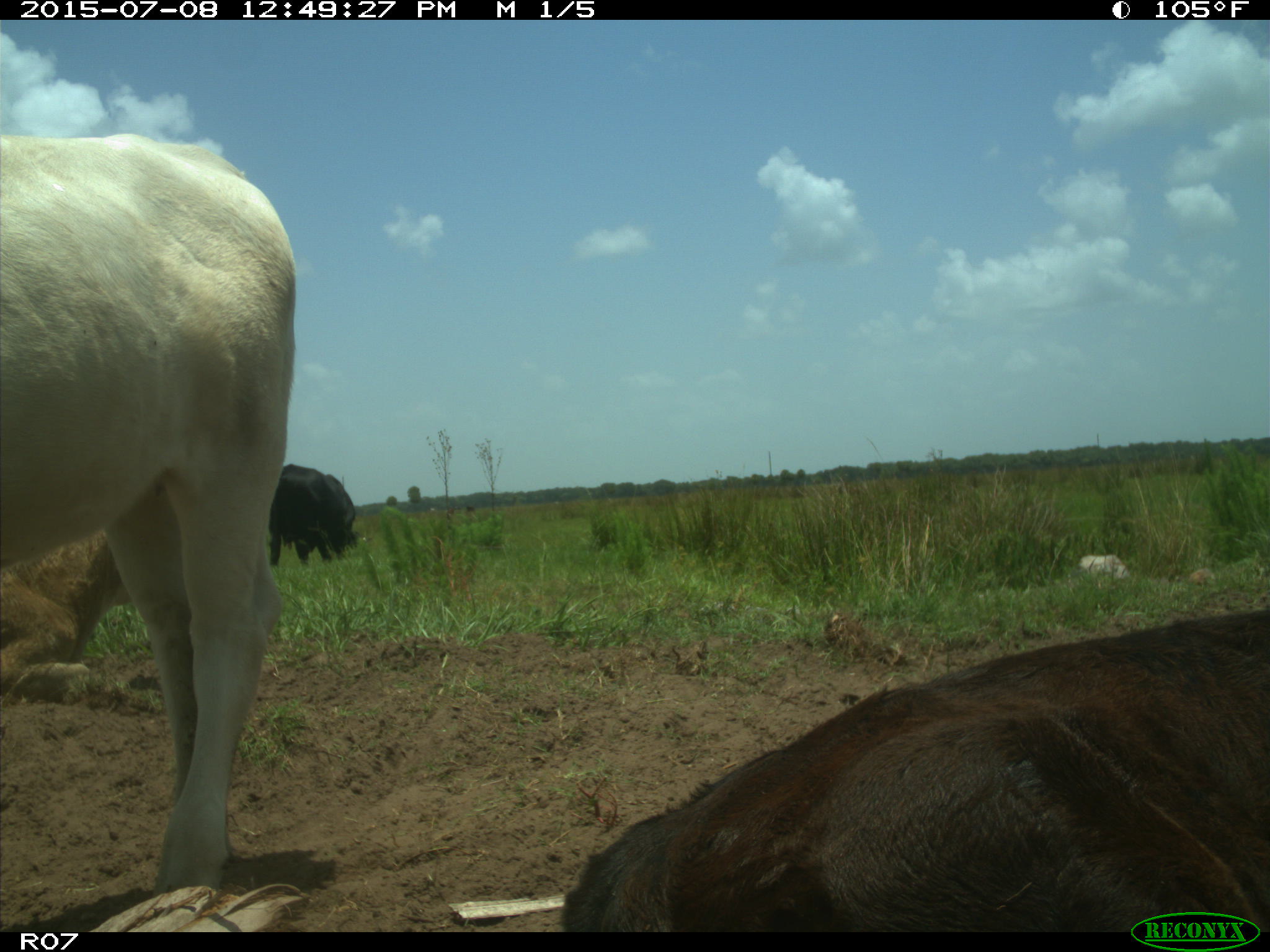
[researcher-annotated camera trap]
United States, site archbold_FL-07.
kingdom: Animalia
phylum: Chordata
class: Mammalia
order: Artiodactyla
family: Bovidae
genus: Bos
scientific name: Bos taurus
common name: domestic cow